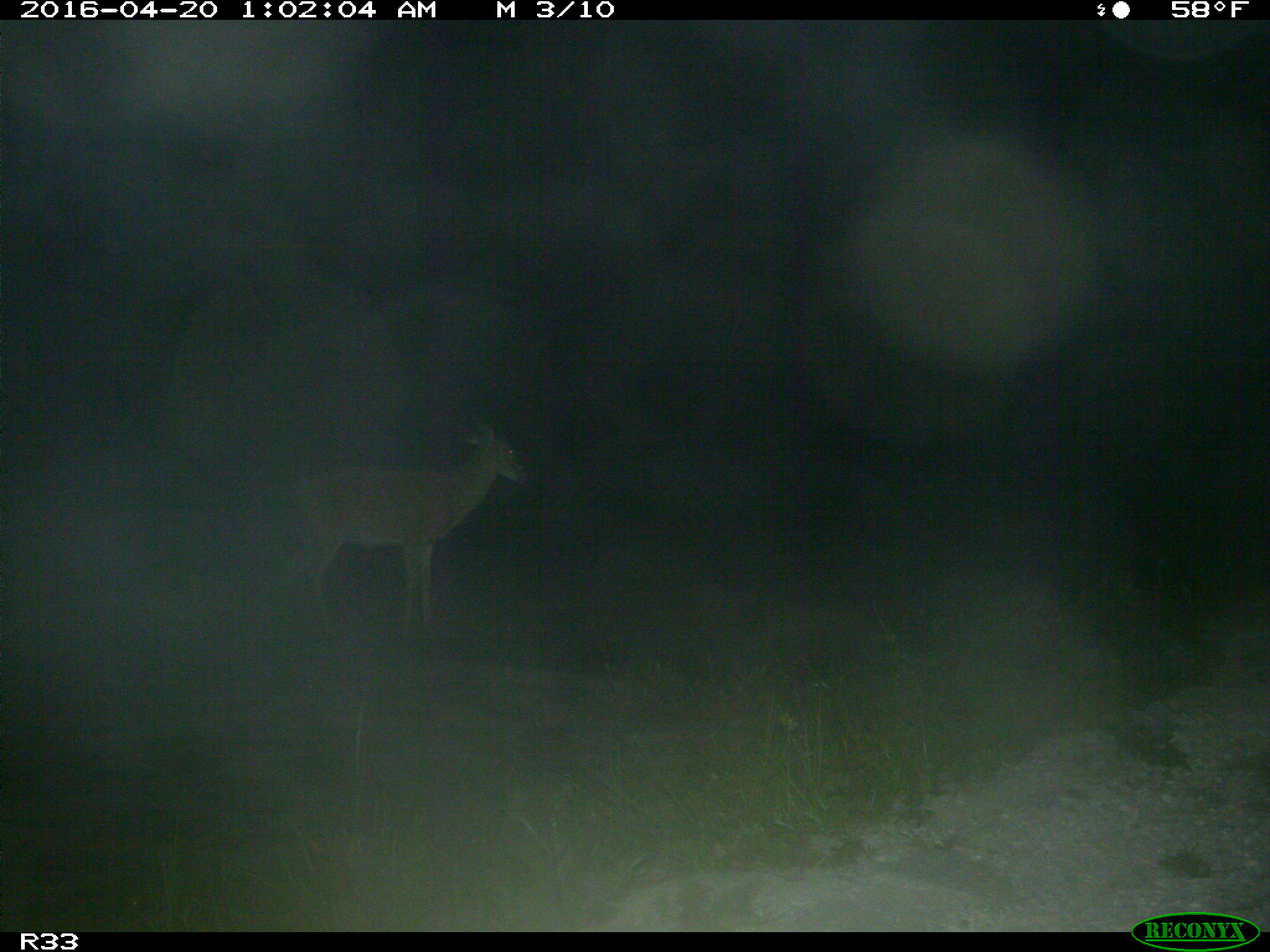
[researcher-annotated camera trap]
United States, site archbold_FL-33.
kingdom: Animalia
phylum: Chordata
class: Mammalia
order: Artiodactyla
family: Cervidae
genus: Odocoileus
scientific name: Odocoileus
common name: deer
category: unidentified deer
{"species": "unidentified deer (deer) (Odocoileus)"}